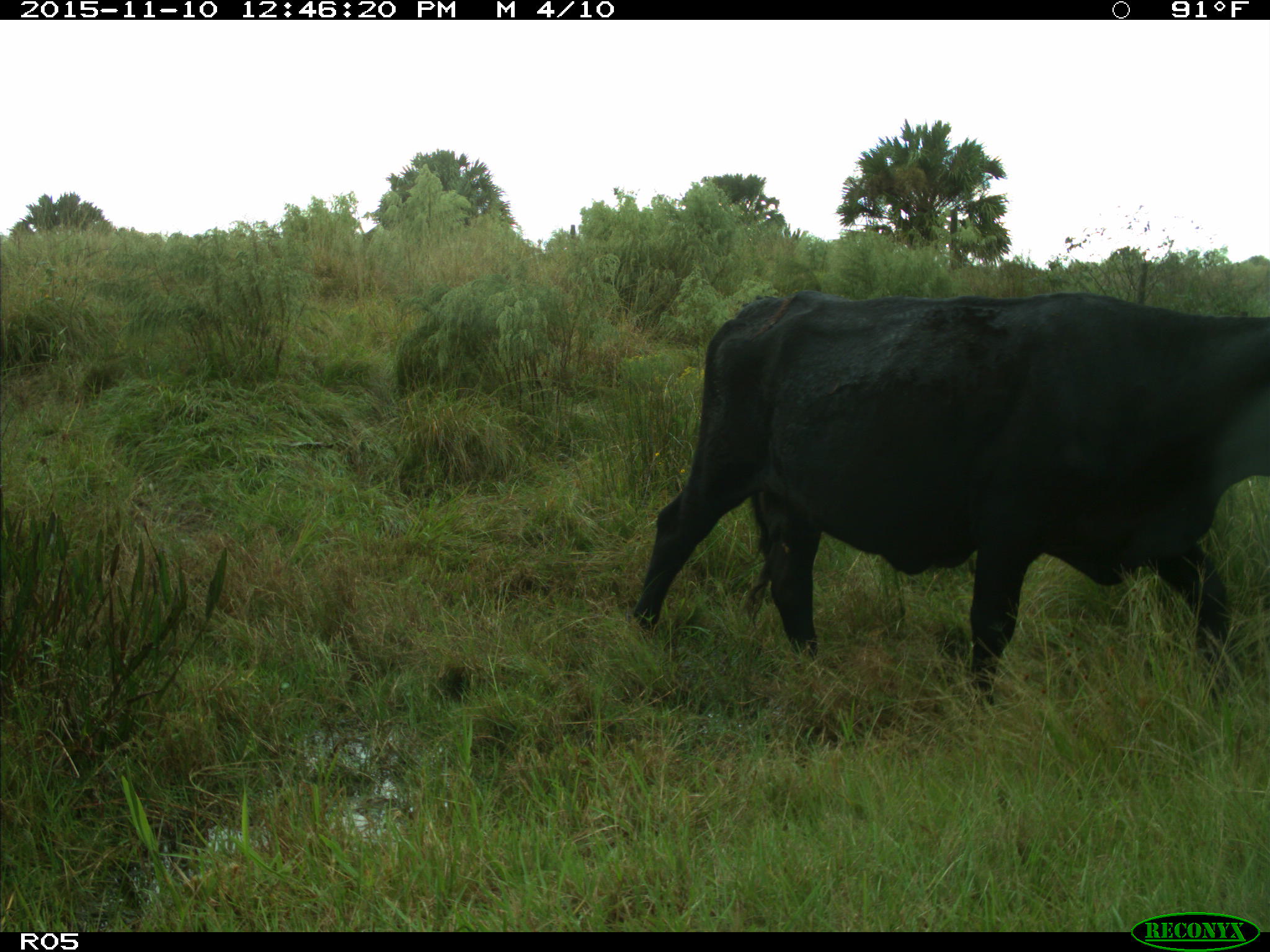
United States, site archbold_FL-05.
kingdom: Animalia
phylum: Chordata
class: Mammalia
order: Artiodactyla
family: Bovidae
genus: Bos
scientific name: Bos taurus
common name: domestic cow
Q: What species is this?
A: Bos taurus (domestic cow).